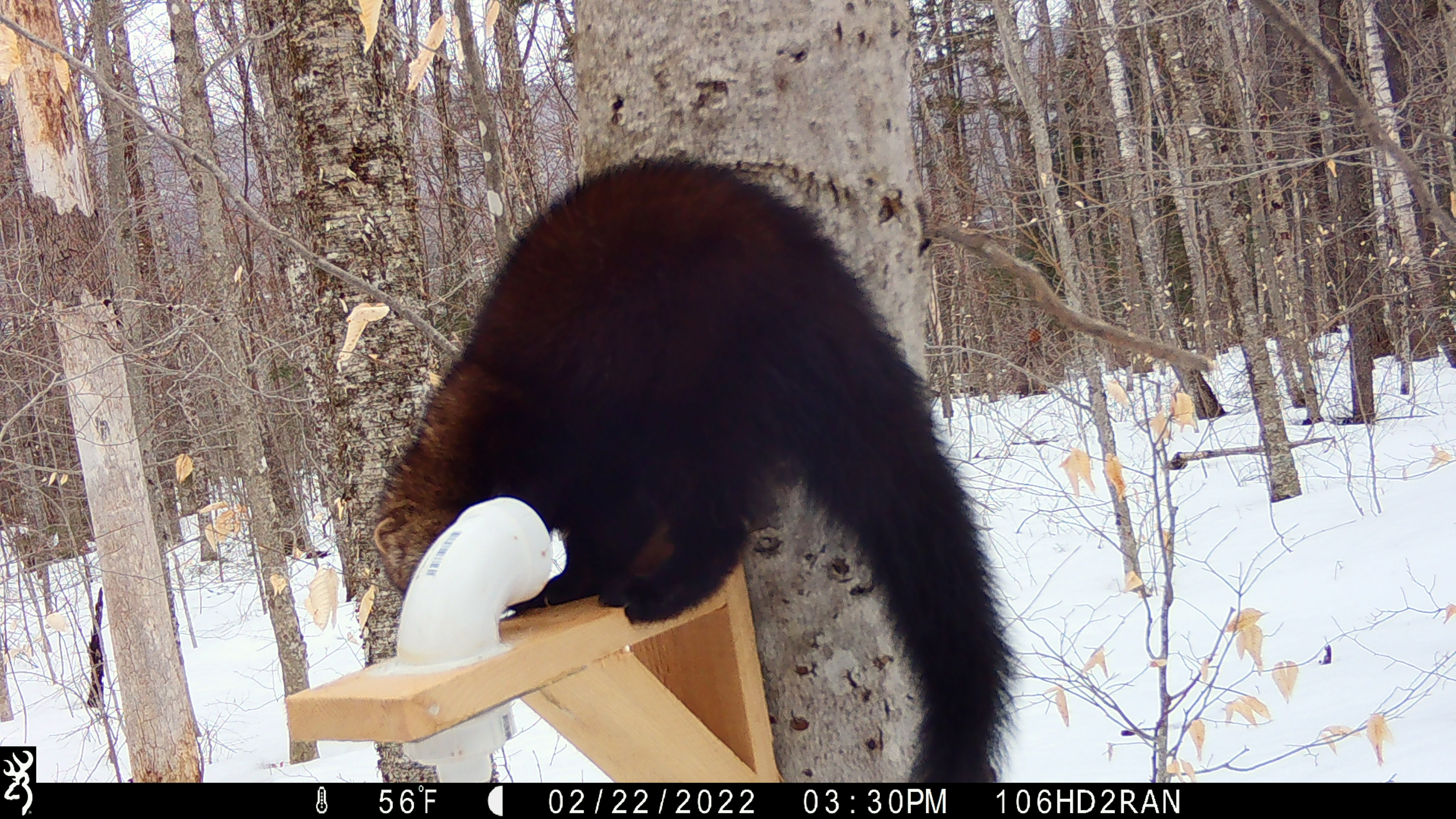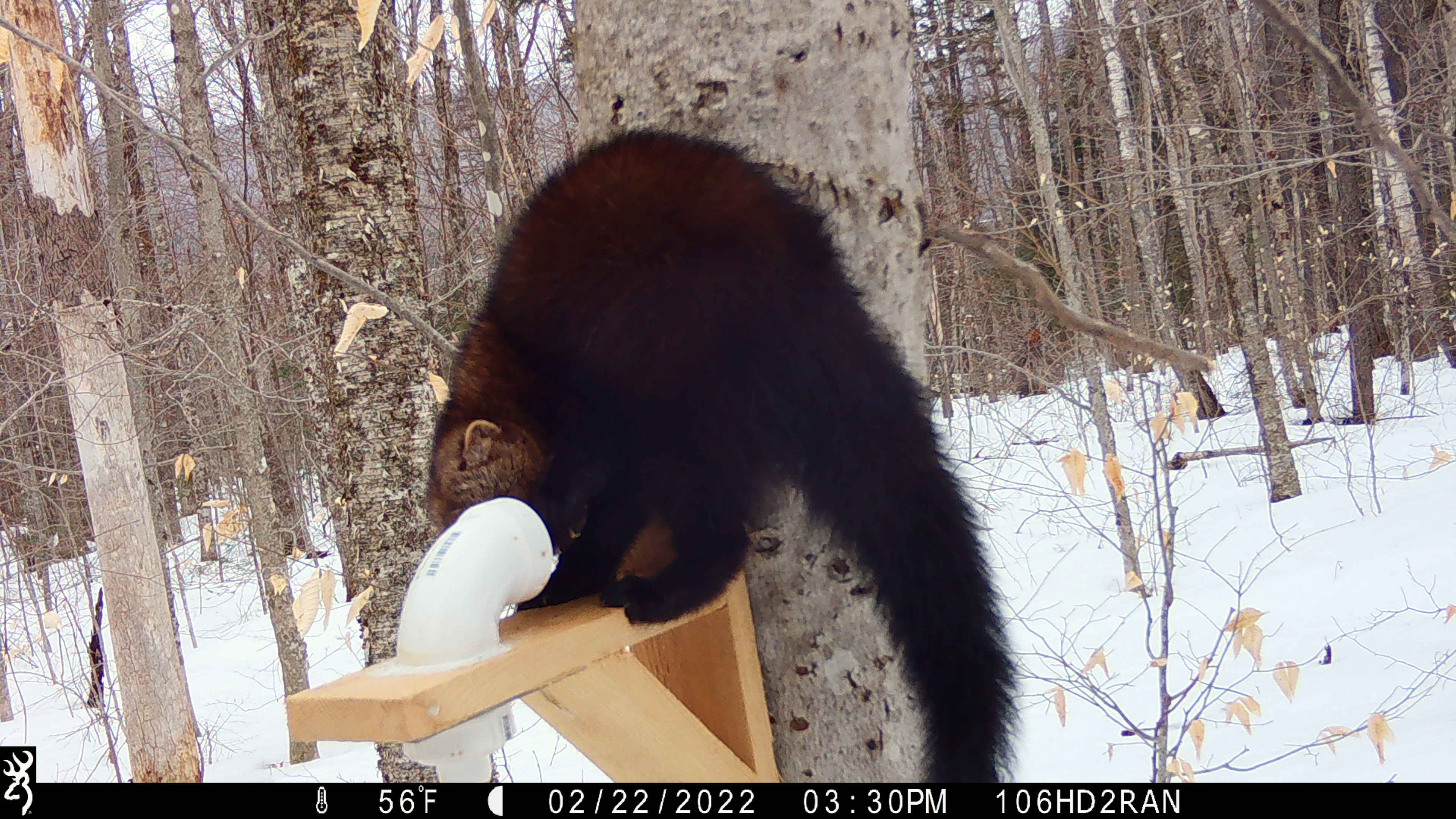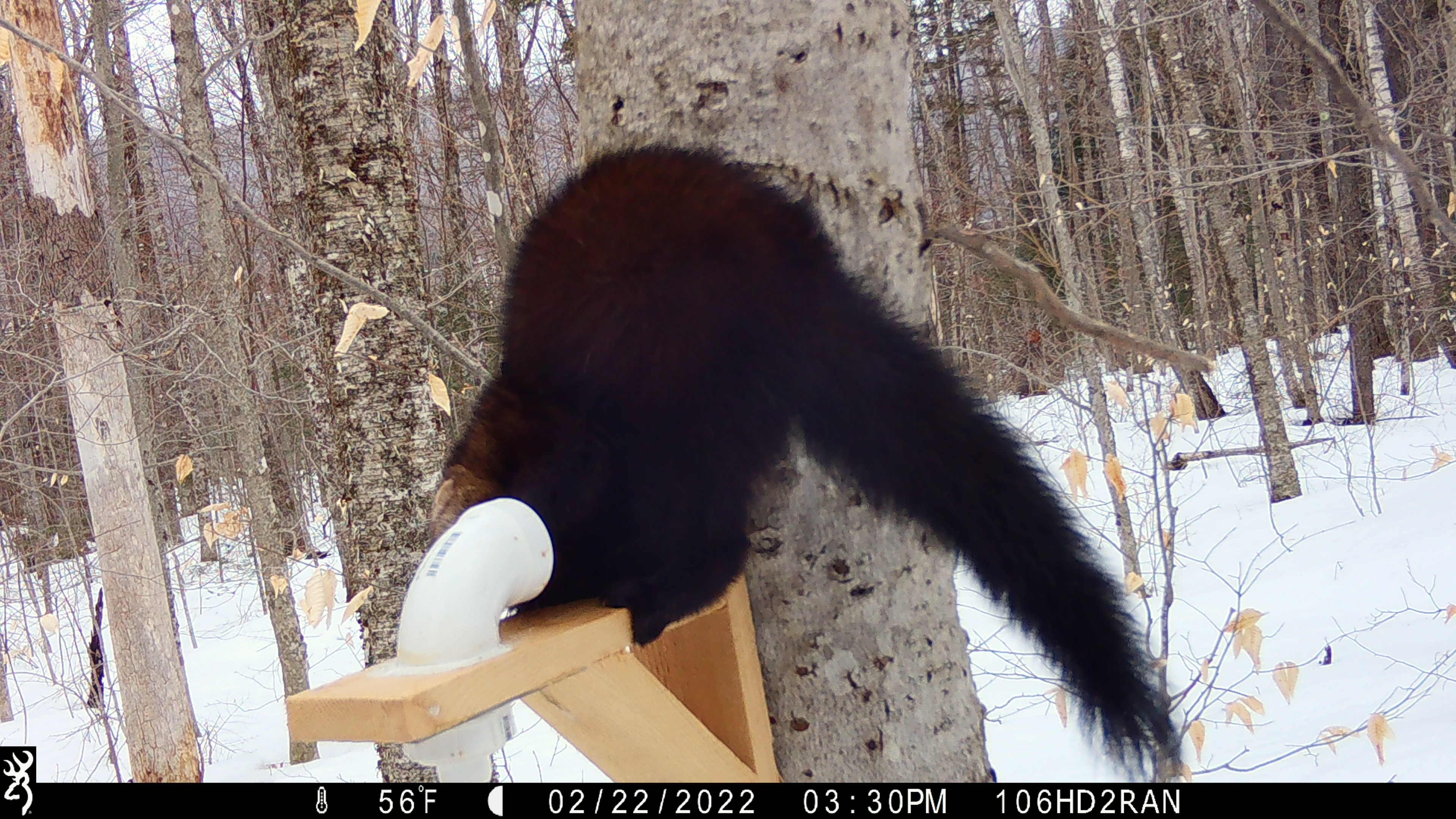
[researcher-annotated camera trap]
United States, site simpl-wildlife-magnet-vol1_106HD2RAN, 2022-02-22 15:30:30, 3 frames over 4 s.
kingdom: Animalia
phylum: Chordata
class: Mammalia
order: Carnivora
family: Mustelidae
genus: Pekania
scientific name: Pekania pennanti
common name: fisher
Fisher (Pekania pennanti).